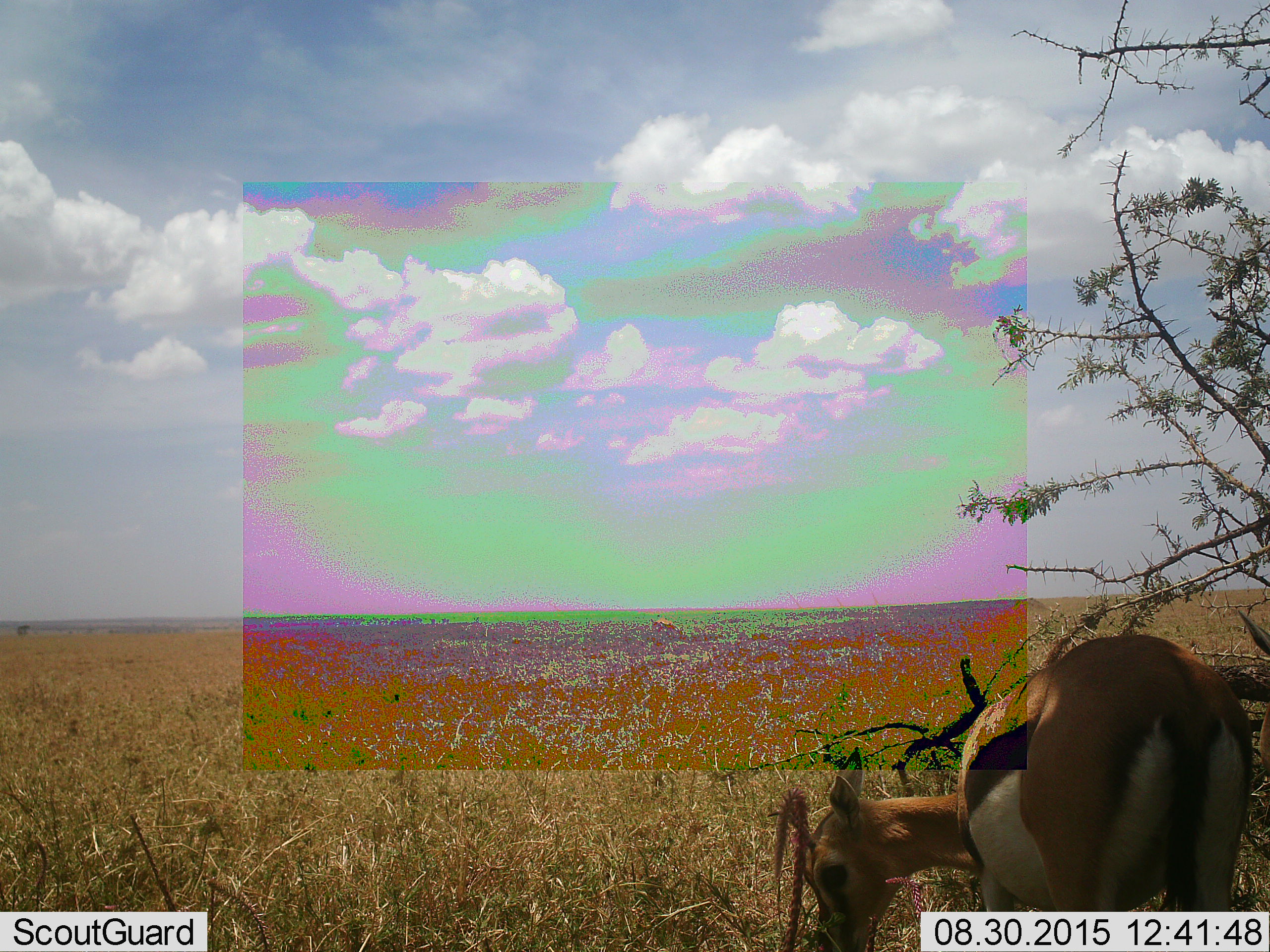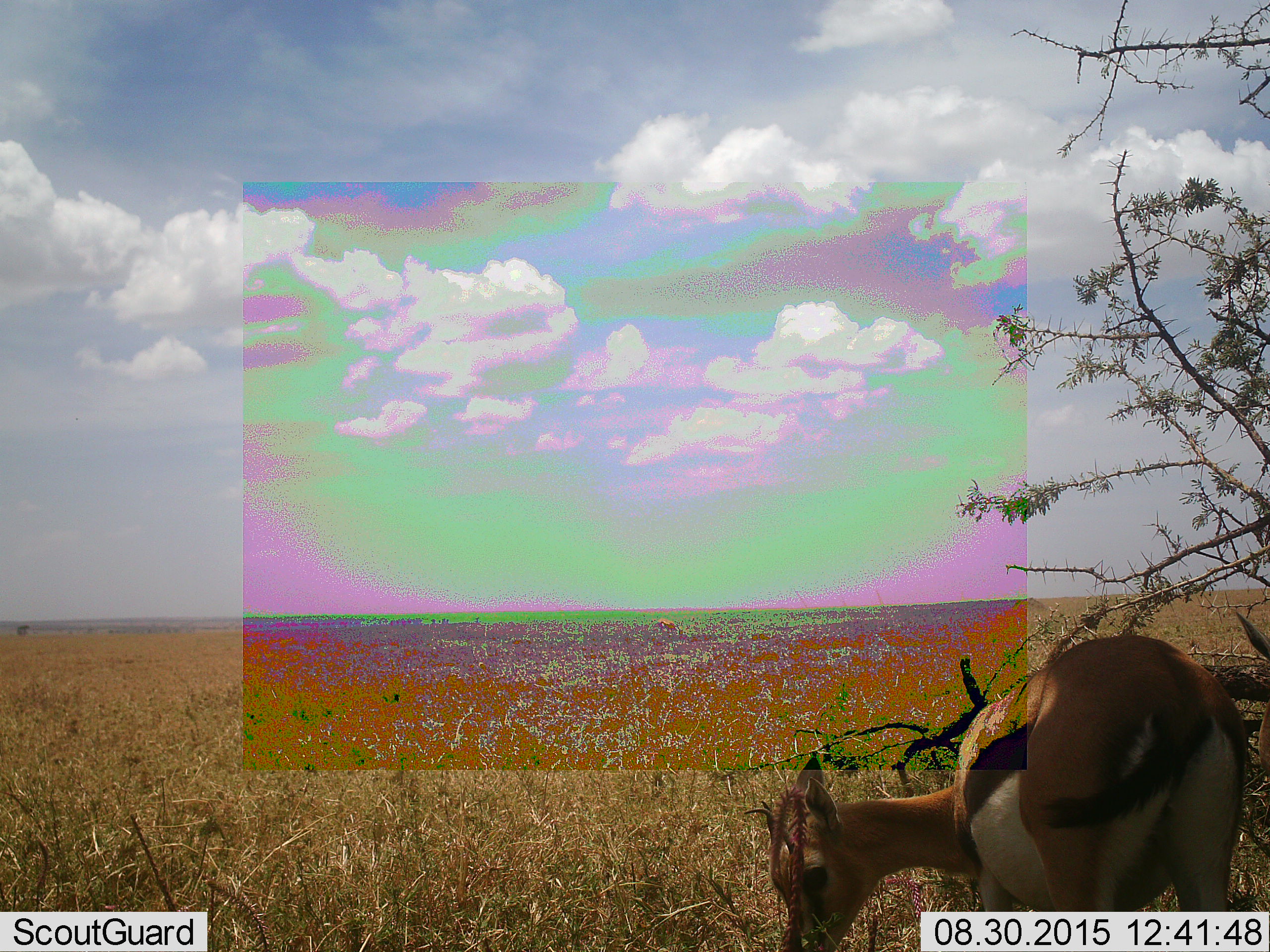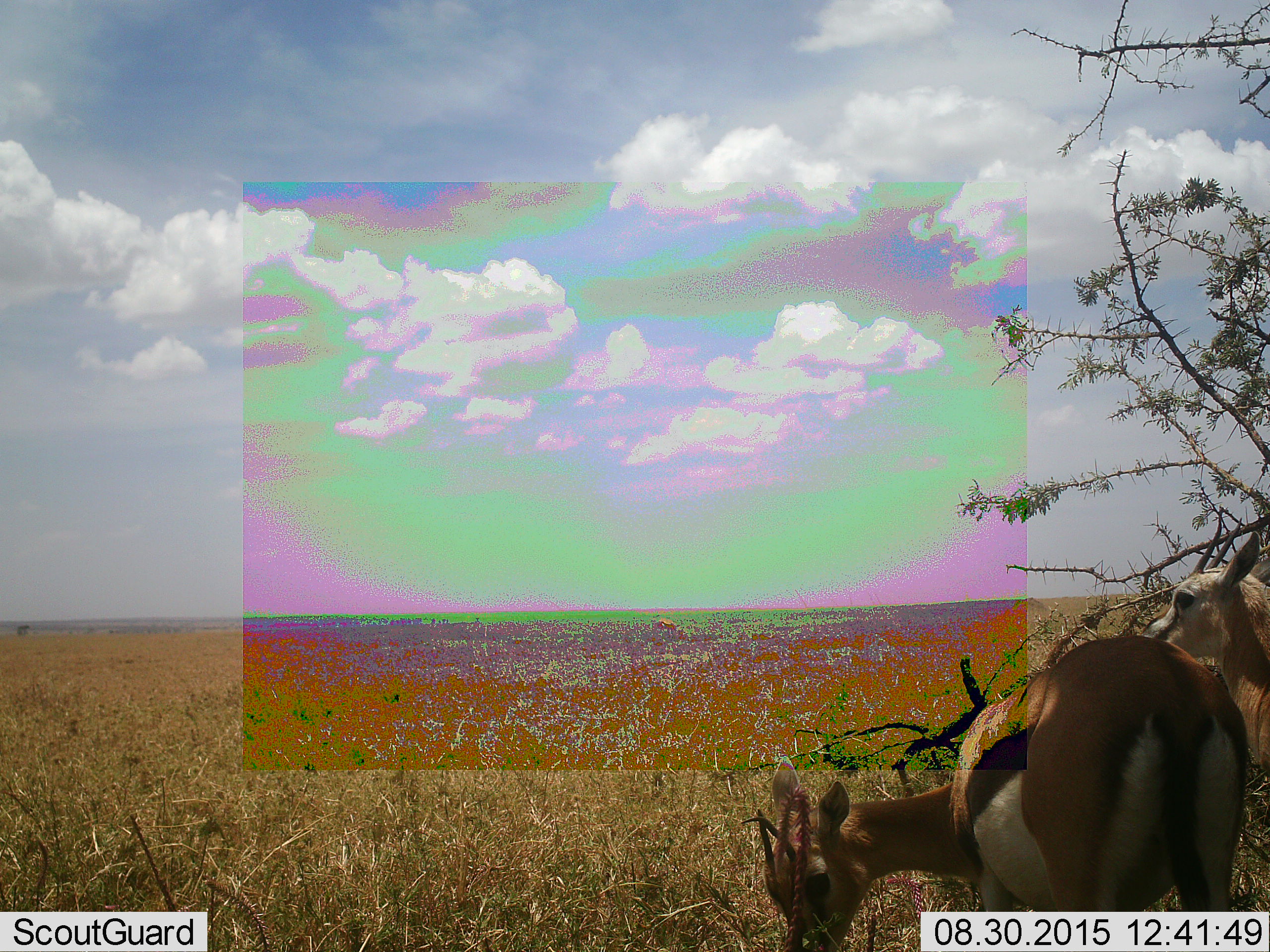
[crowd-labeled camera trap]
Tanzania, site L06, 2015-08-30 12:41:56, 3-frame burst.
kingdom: Animalia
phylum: Chordata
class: Mammalia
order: Artiodactyla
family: Bovidae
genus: Eudorcas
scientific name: Eudorcas thomsonii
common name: thomson's gazelle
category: gazellethomsons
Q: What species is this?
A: Gazellethomsons (thomson's gazelle) (Eudorcas thomsonii).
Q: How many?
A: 2.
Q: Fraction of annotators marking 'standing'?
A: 78%.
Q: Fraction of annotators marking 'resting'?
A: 0%.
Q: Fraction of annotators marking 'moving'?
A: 11%.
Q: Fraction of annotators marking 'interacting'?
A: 0%.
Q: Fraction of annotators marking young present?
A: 0%.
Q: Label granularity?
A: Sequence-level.